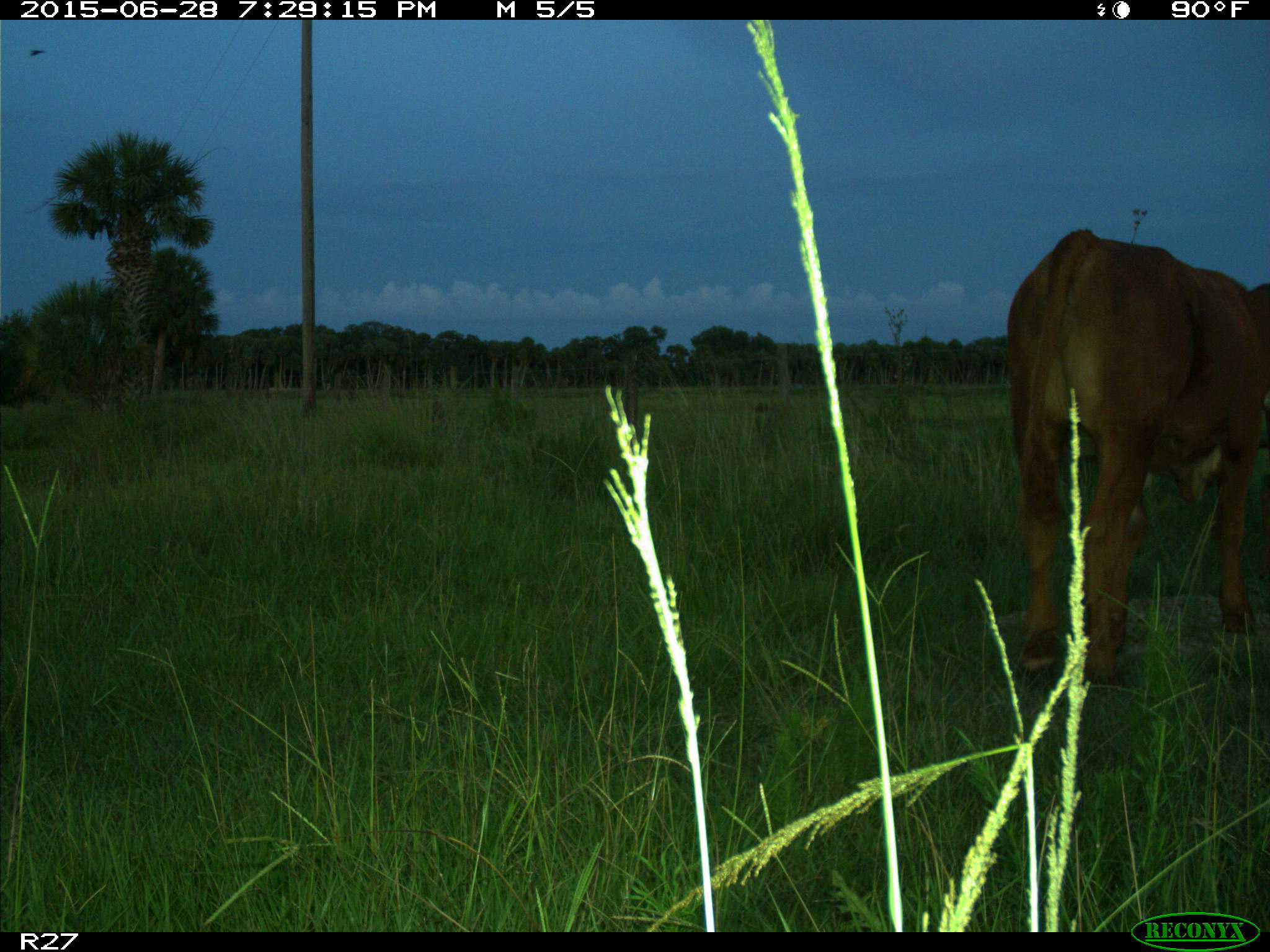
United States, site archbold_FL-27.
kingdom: Animalia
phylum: Chordata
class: Mammalia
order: Artiodactyla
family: Bovidae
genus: Bos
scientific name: Bos taurus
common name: domestic cow